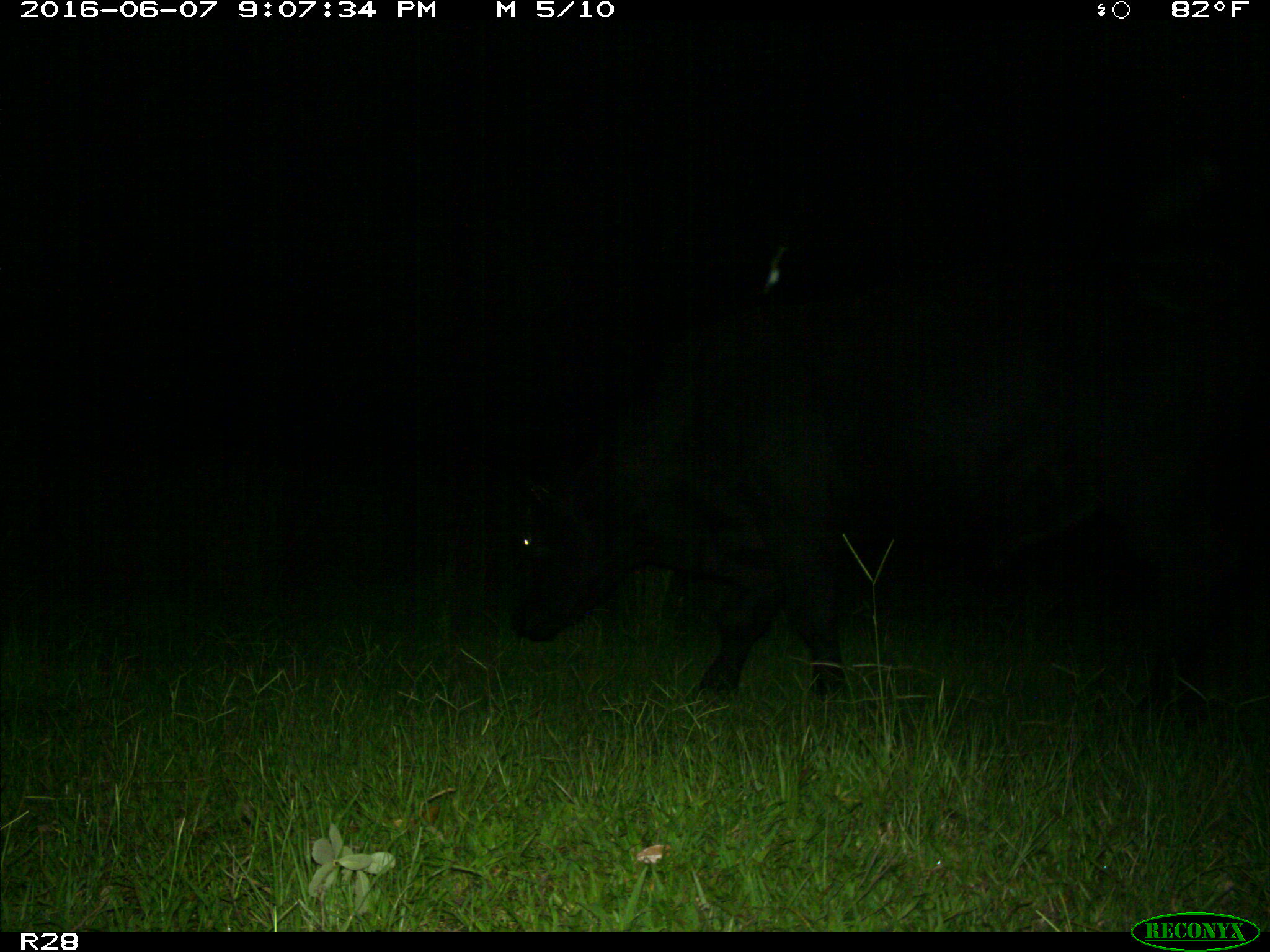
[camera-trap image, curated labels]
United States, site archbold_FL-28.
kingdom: Animalia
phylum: Chordata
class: Mammalia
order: Artiodactyla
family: Bovidae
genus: Bos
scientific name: Bos taurus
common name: domestic cow